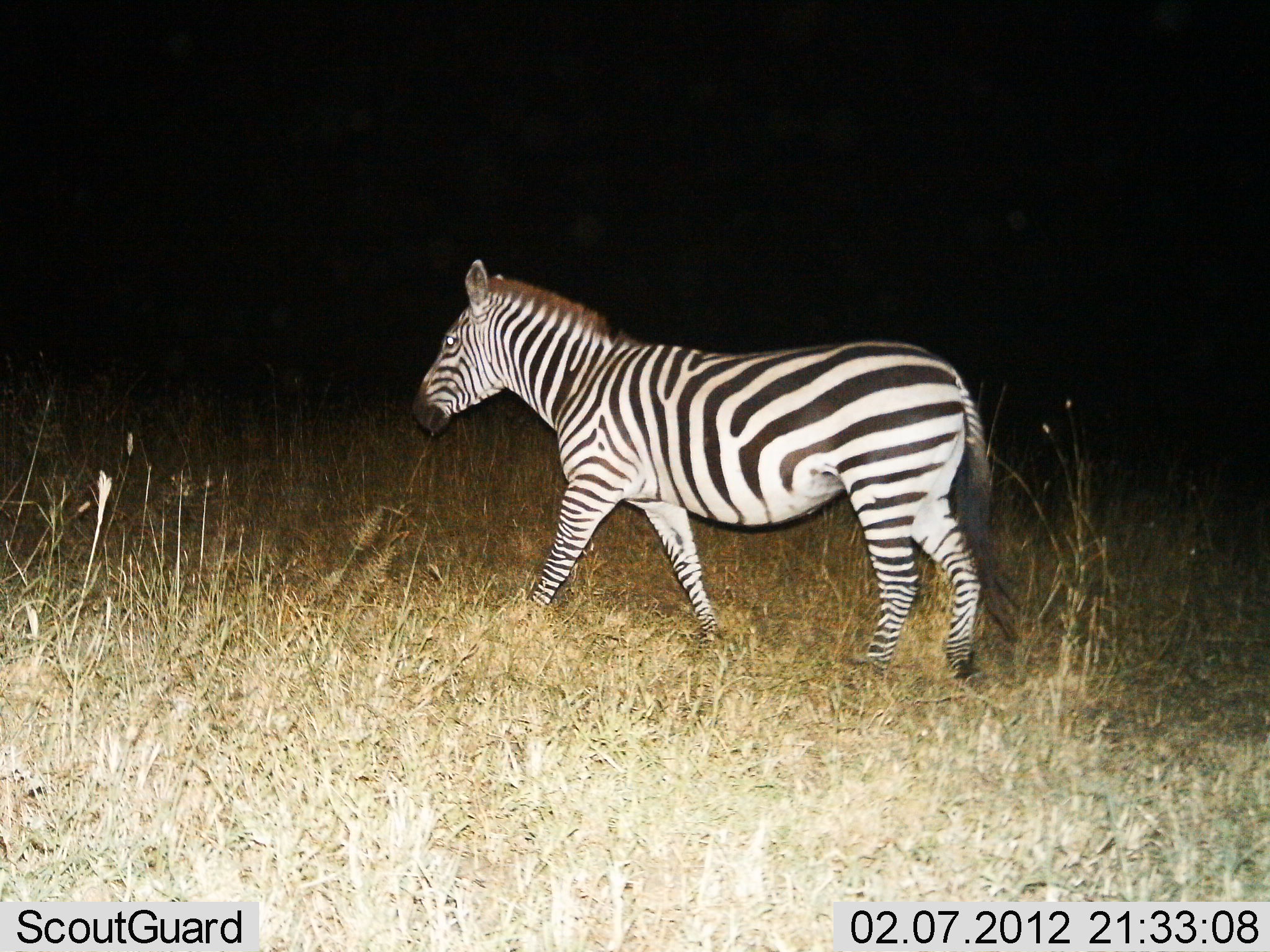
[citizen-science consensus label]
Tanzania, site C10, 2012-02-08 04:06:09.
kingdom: Animalia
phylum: Chordata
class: Mammalia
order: Perissodactyla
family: Equidae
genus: Equus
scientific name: Equus quagga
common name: plains zebra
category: zebra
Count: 1.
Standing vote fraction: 22%.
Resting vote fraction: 0%.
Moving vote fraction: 83%.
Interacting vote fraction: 0%.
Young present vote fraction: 0%.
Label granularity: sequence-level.